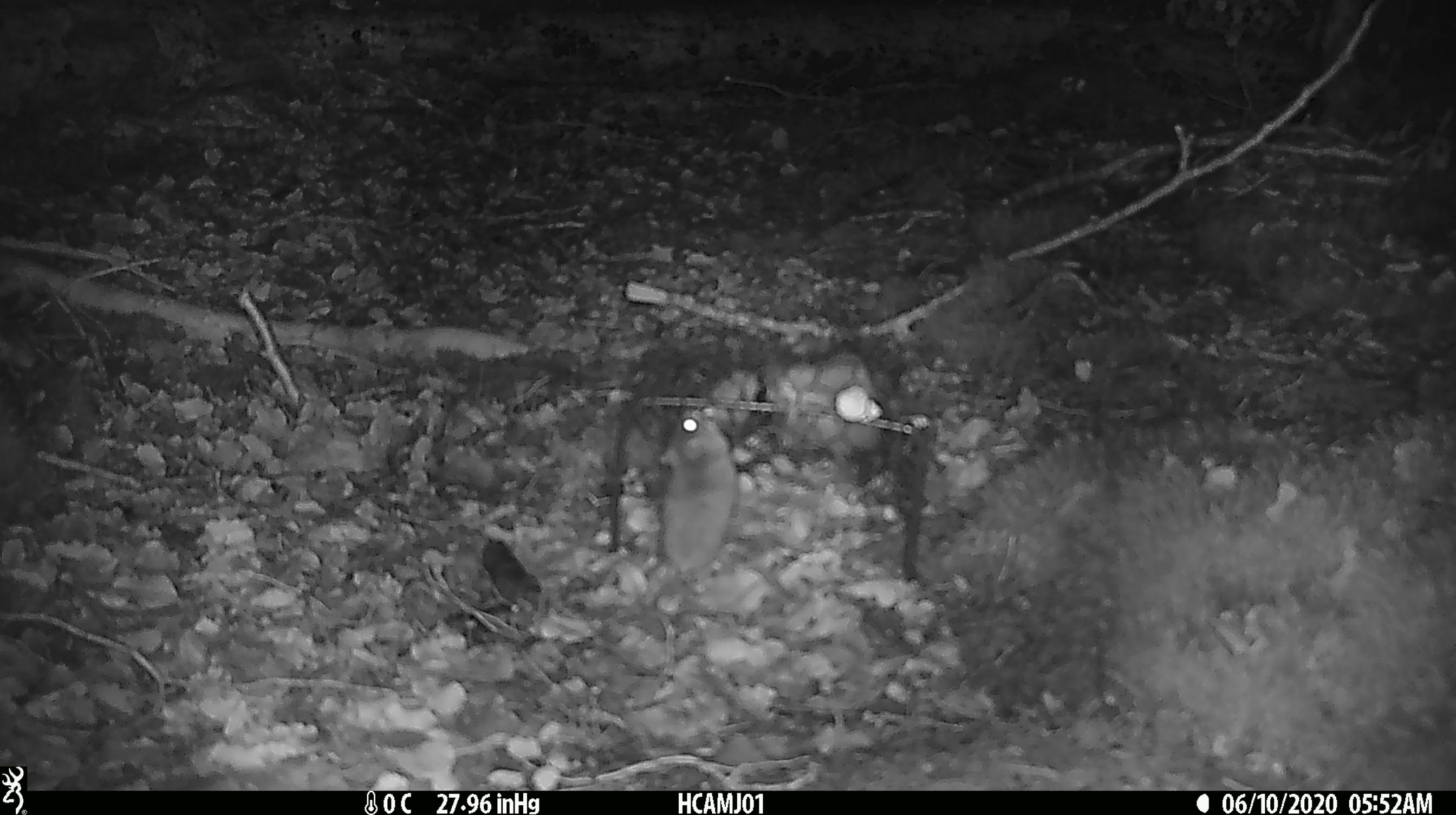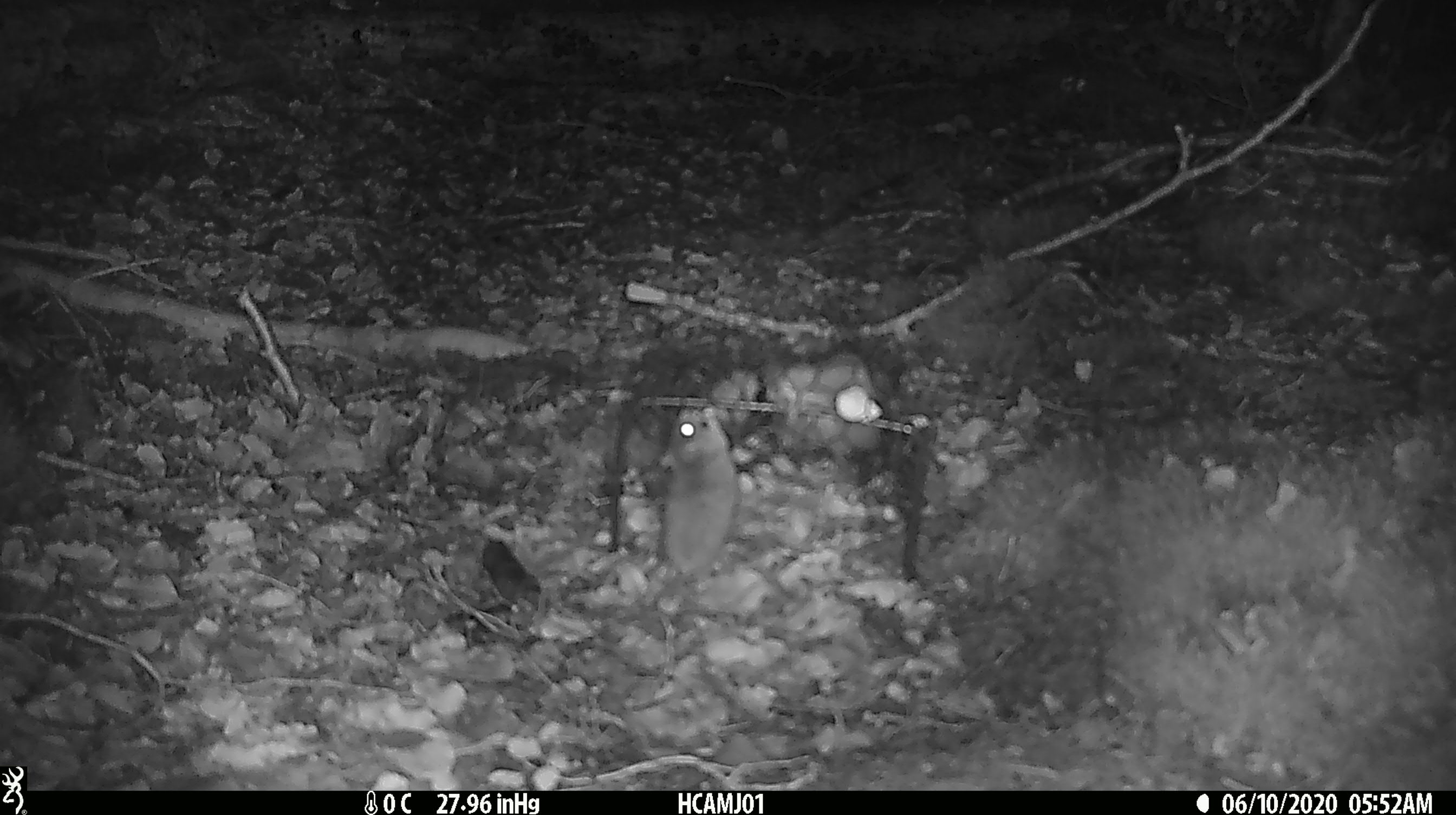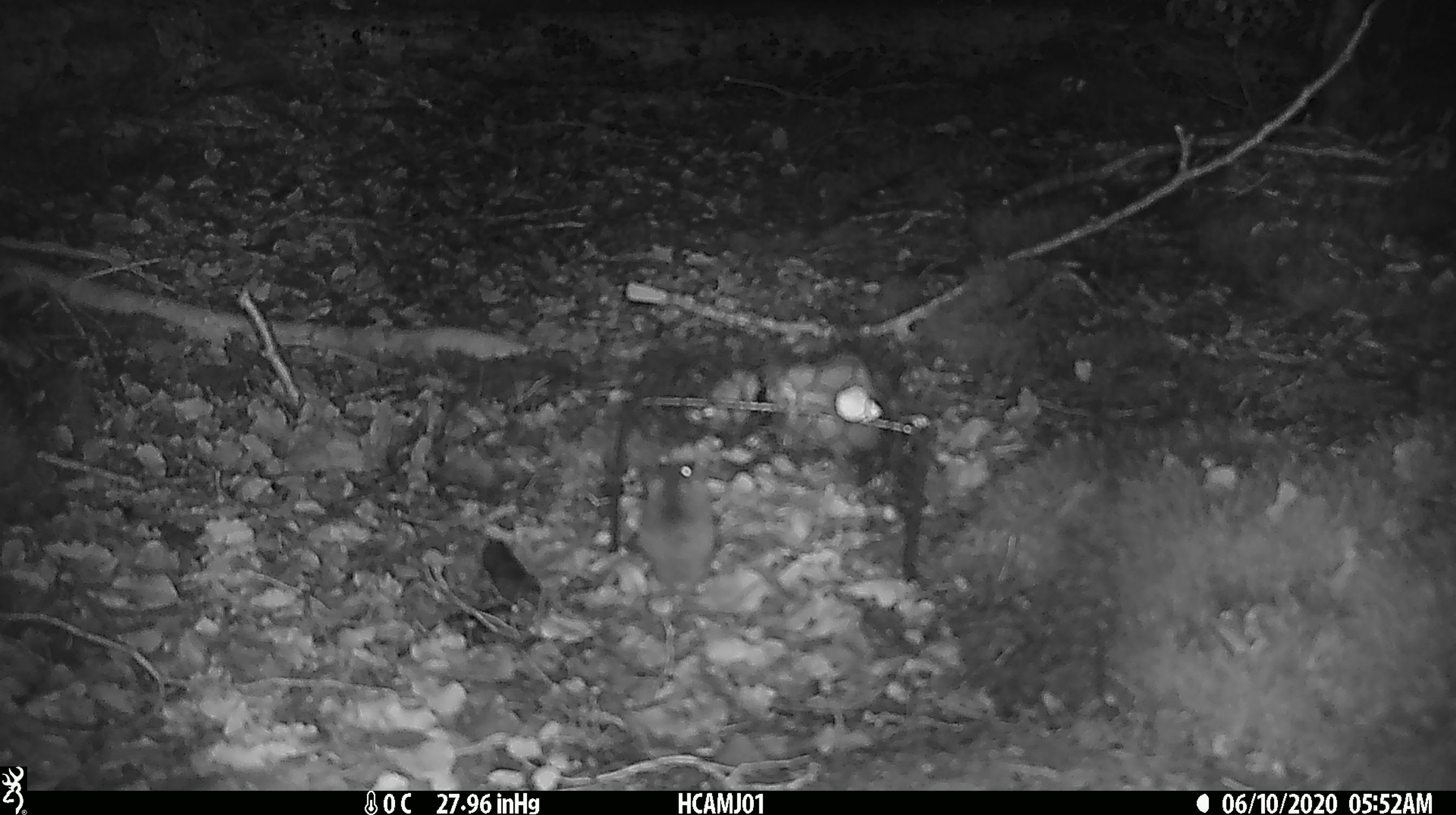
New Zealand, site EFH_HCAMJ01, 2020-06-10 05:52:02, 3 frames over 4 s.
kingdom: Animalia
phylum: Chordata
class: Mammalia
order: Rodentia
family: Muridae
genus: Mus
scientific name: Mus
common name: mouse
Mouse (Mus).